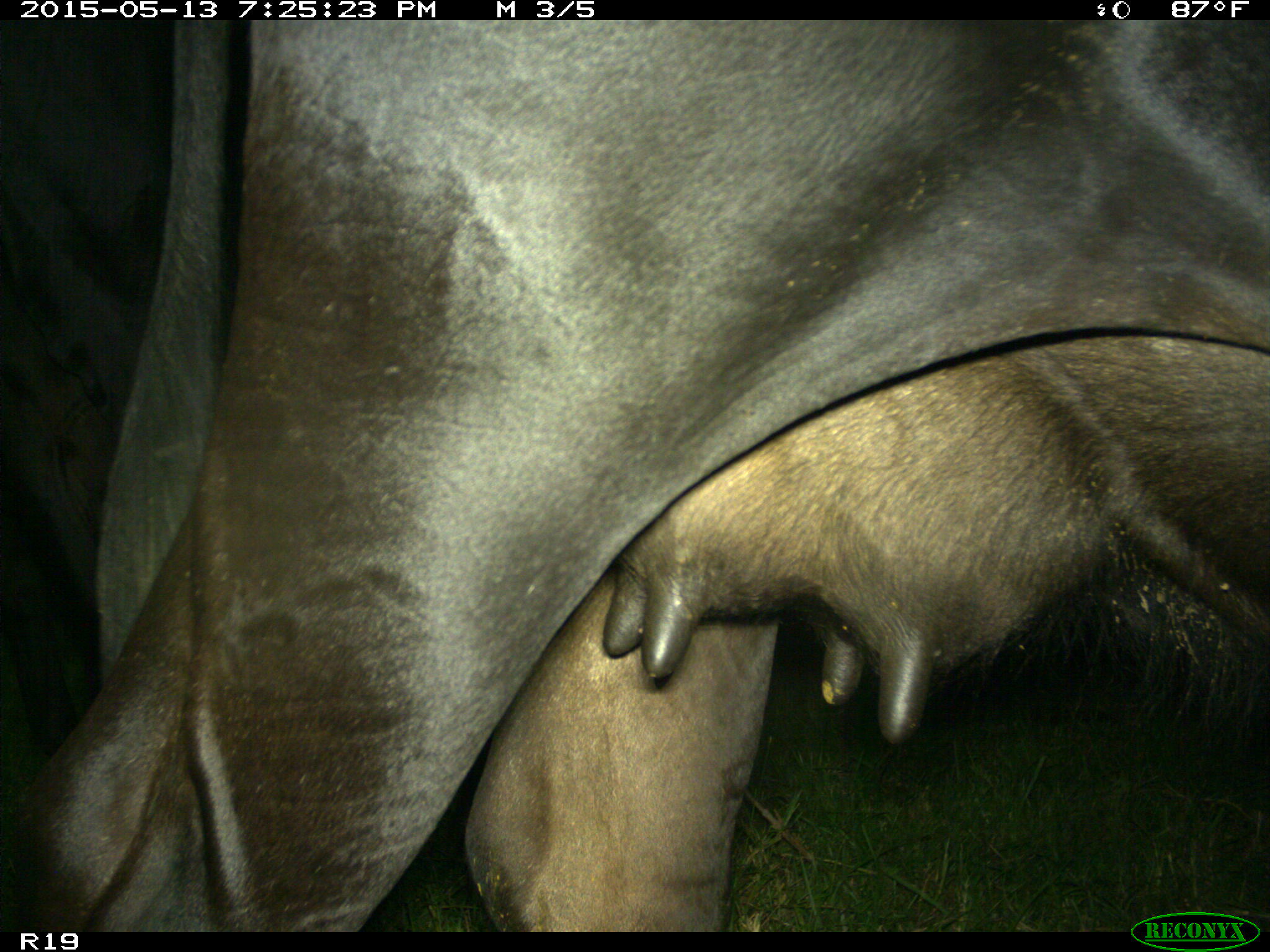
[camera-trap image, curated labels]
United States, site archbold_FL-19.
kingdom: Animalia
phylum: Chordata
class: Mammalia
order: Artiodactyla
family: Bovidae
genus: Bos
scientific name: Bos taurus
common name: domestic cow